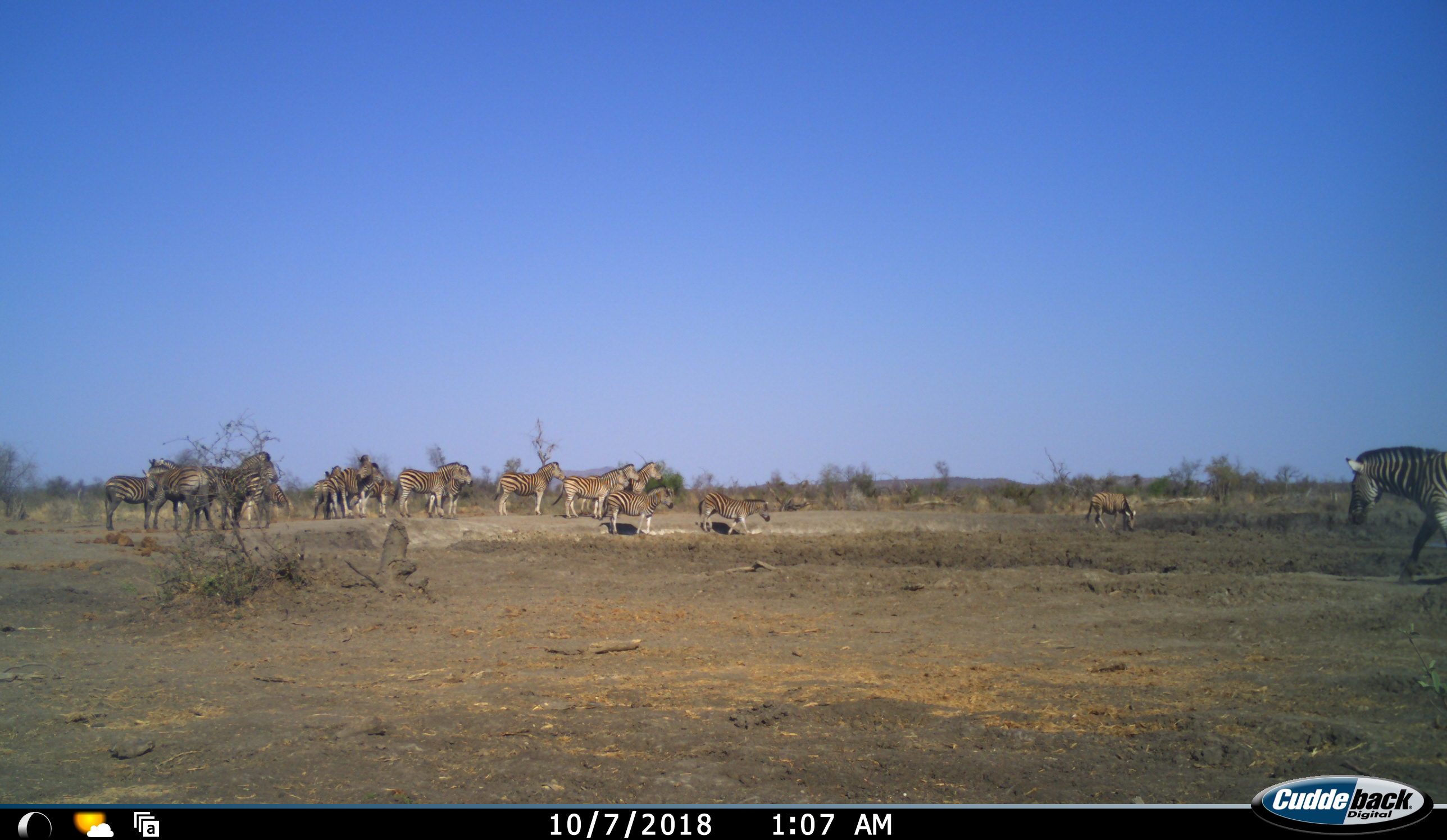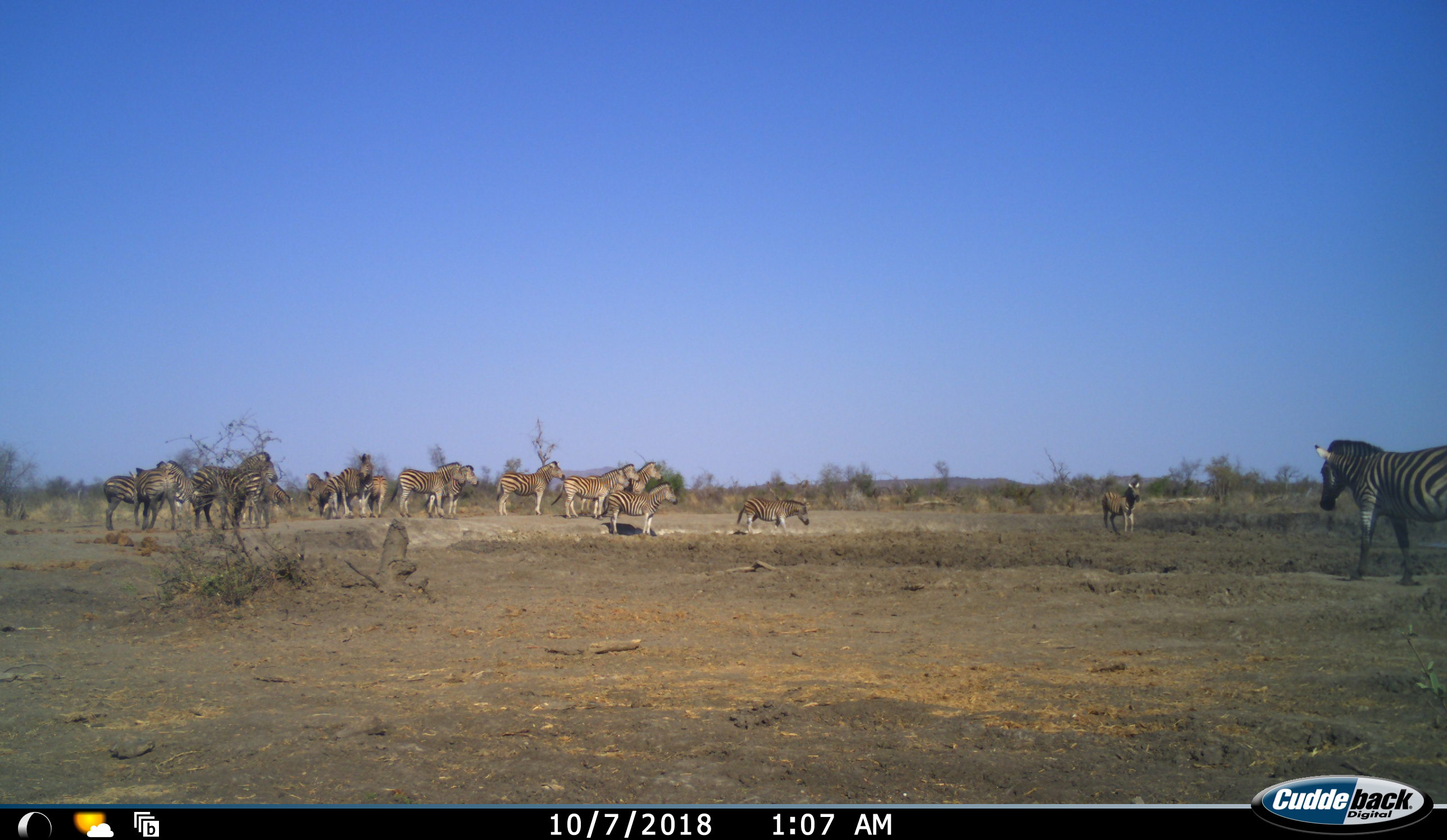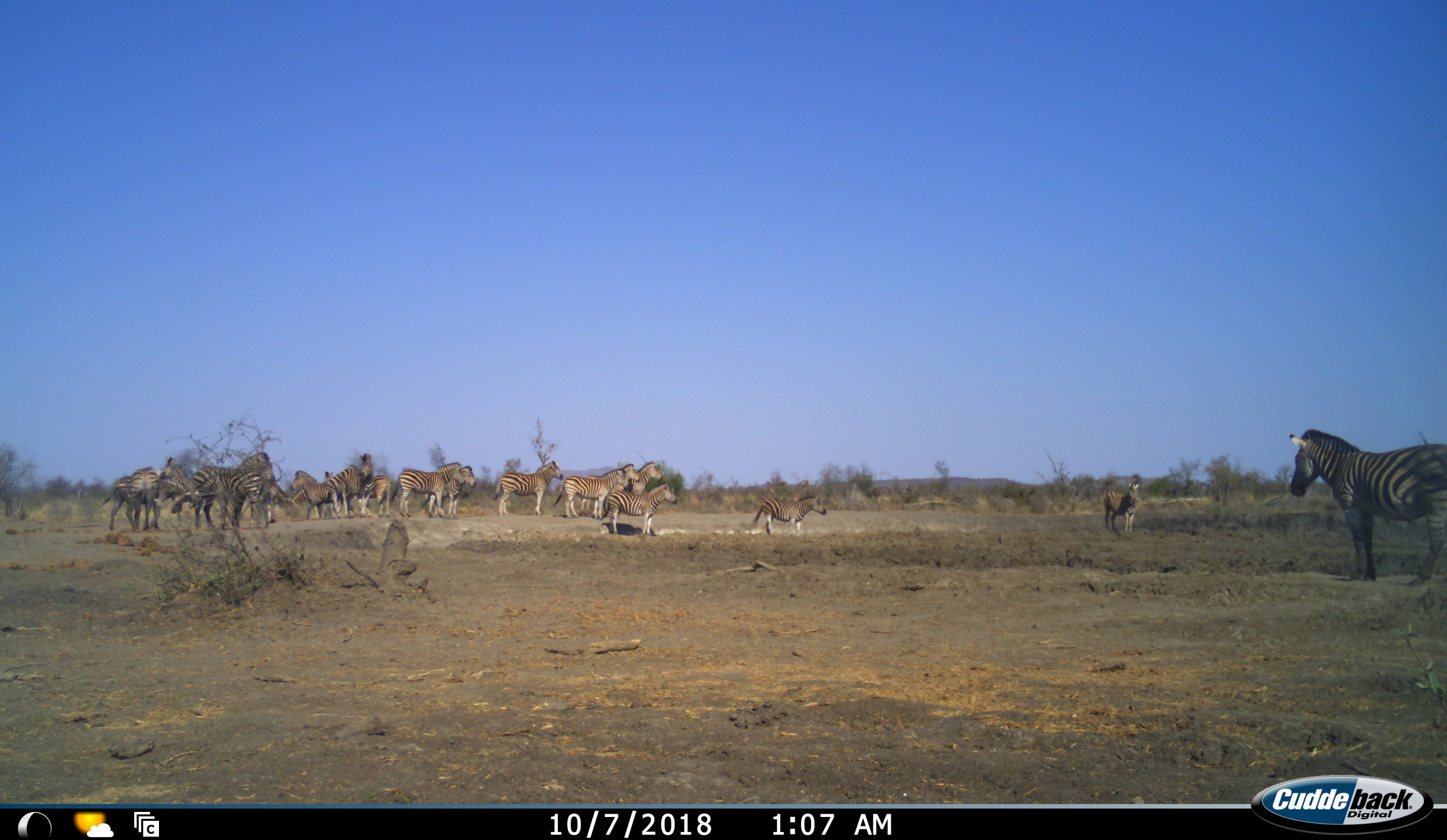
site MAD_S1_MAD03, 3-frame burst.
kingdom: Animalia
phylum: Chordata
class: Mammalia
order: Perissodactyla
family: Equidae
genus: Equus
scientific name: Equus quagga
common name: plains zebra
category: zebraplains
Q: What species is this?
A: Zebraplains (plains zebra) (Equus quagga).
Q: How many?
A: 11-50.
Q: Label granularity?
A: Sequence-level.